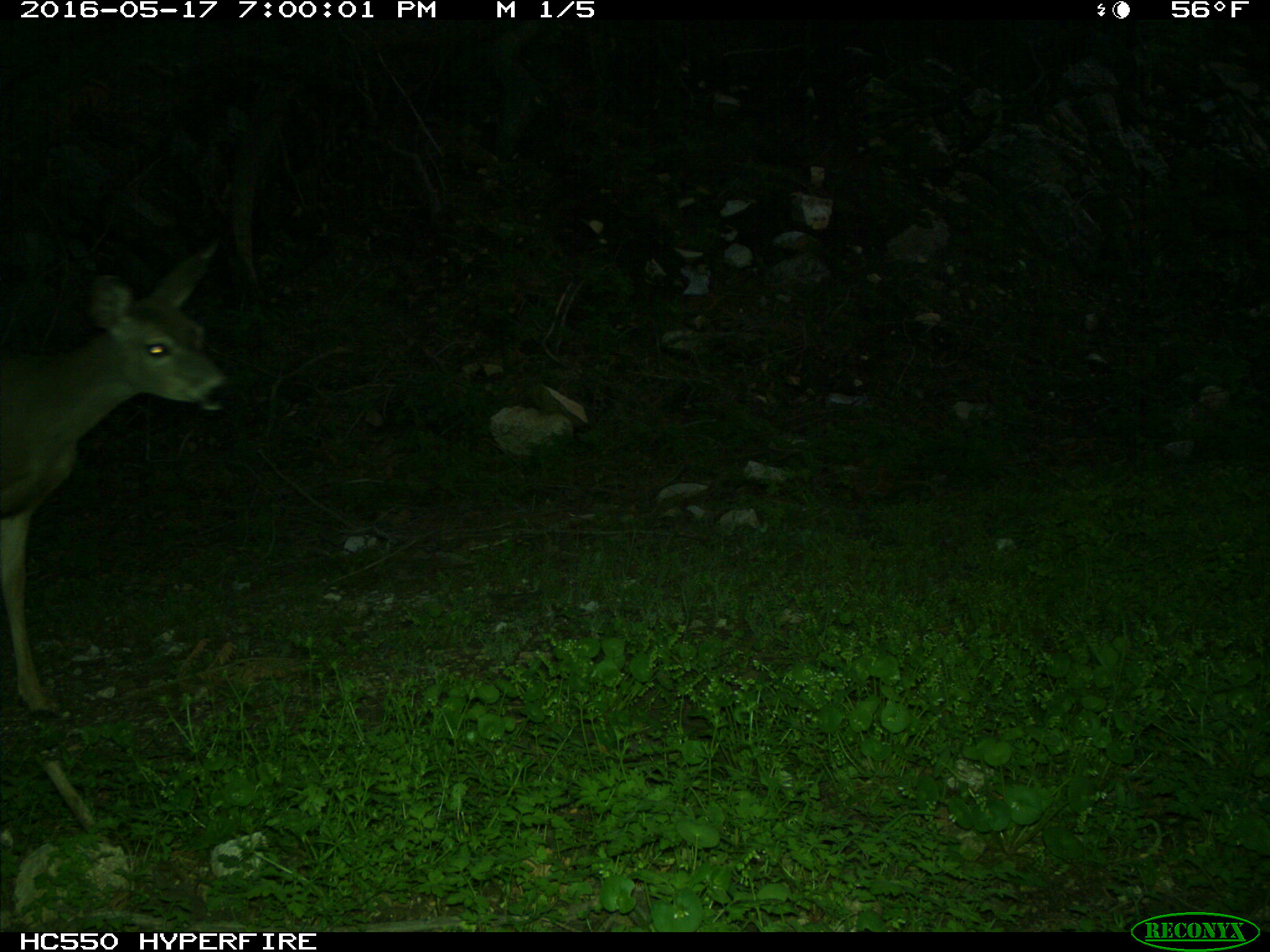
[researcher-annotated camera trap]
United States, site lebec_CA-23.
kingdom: Animalia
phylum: Chordata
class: Mammalia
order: Artiodactyla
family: Cervidae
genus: Odocoileus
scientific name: Odocoileus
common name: deer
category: unidentified deer